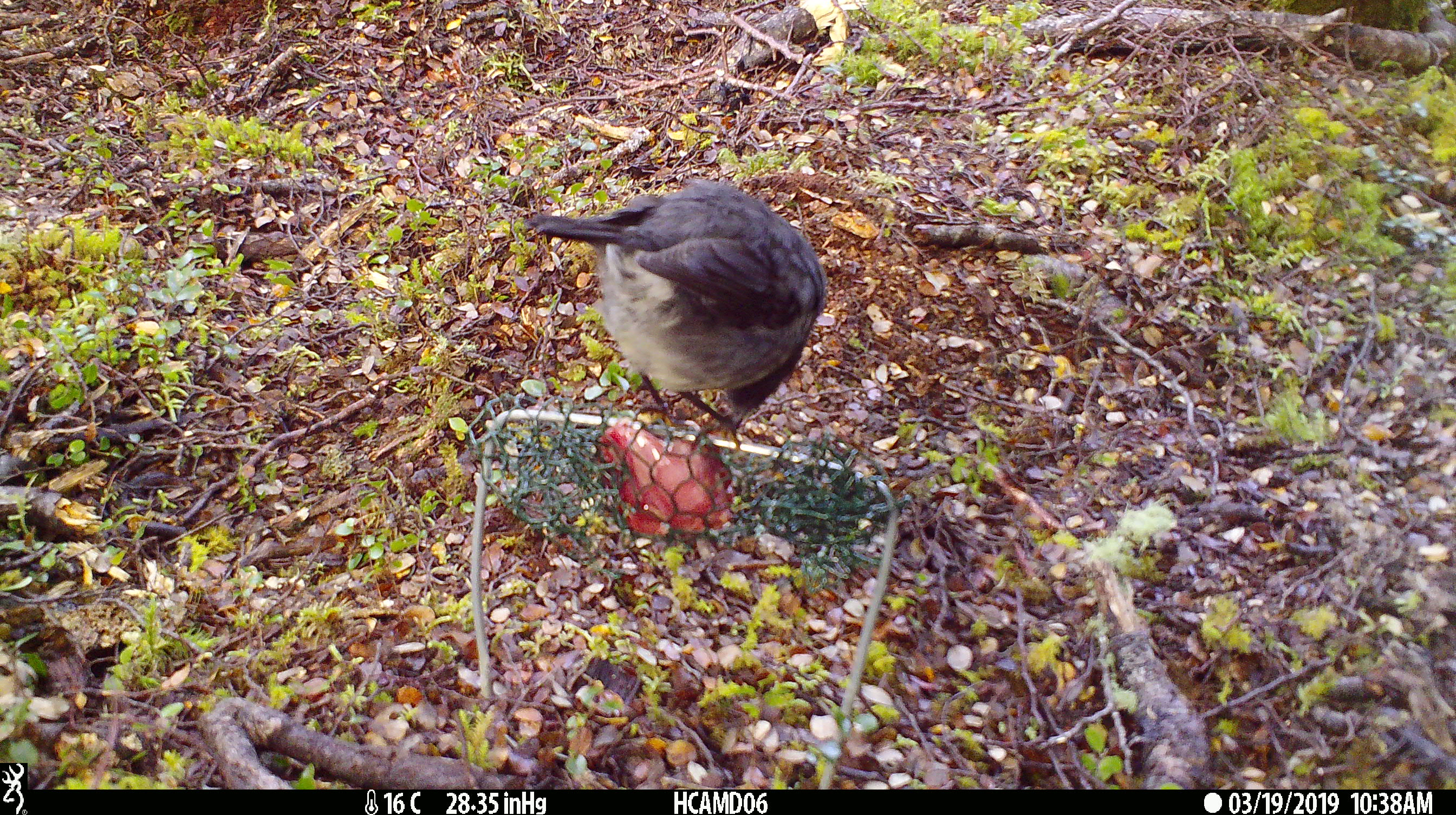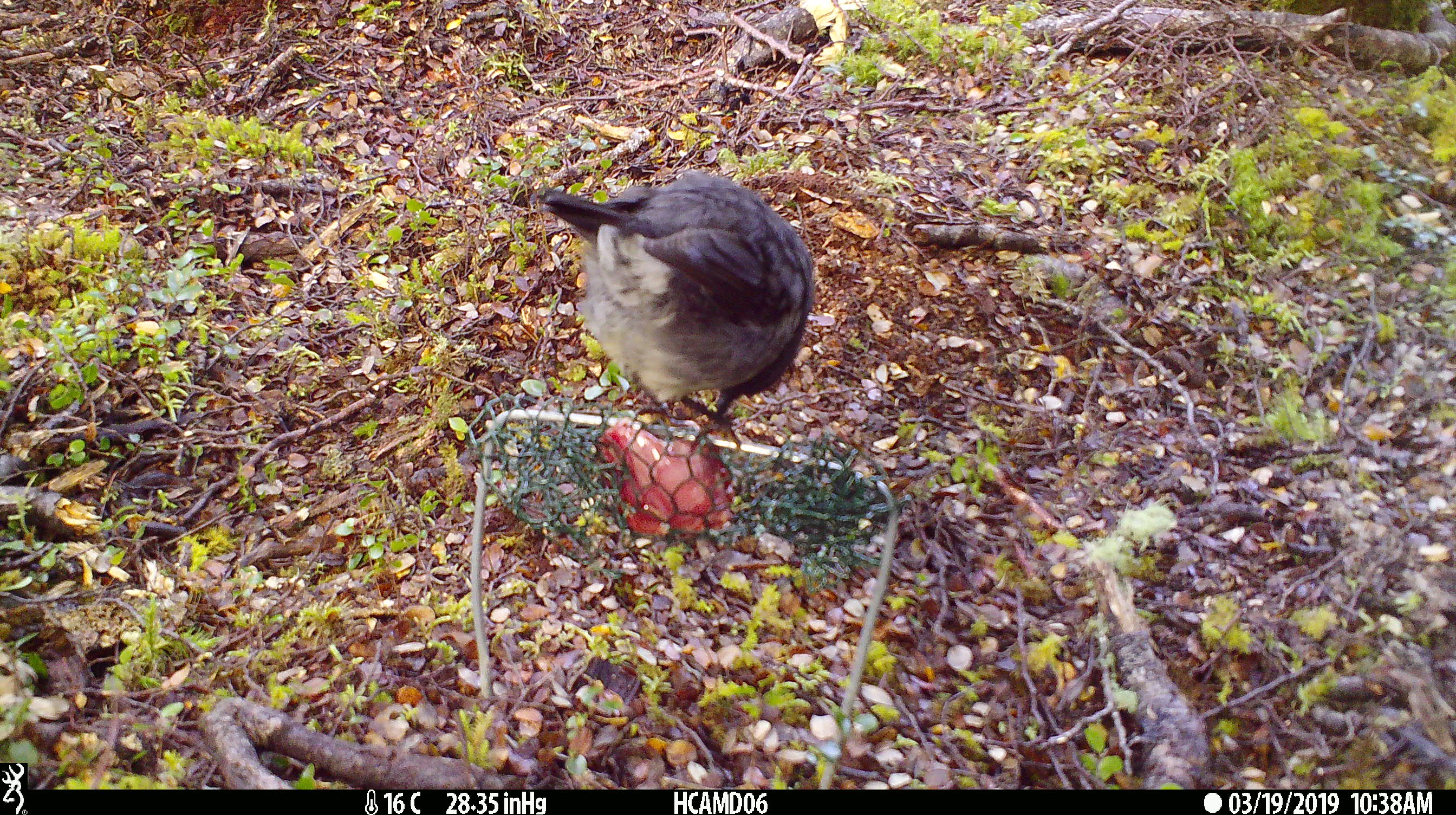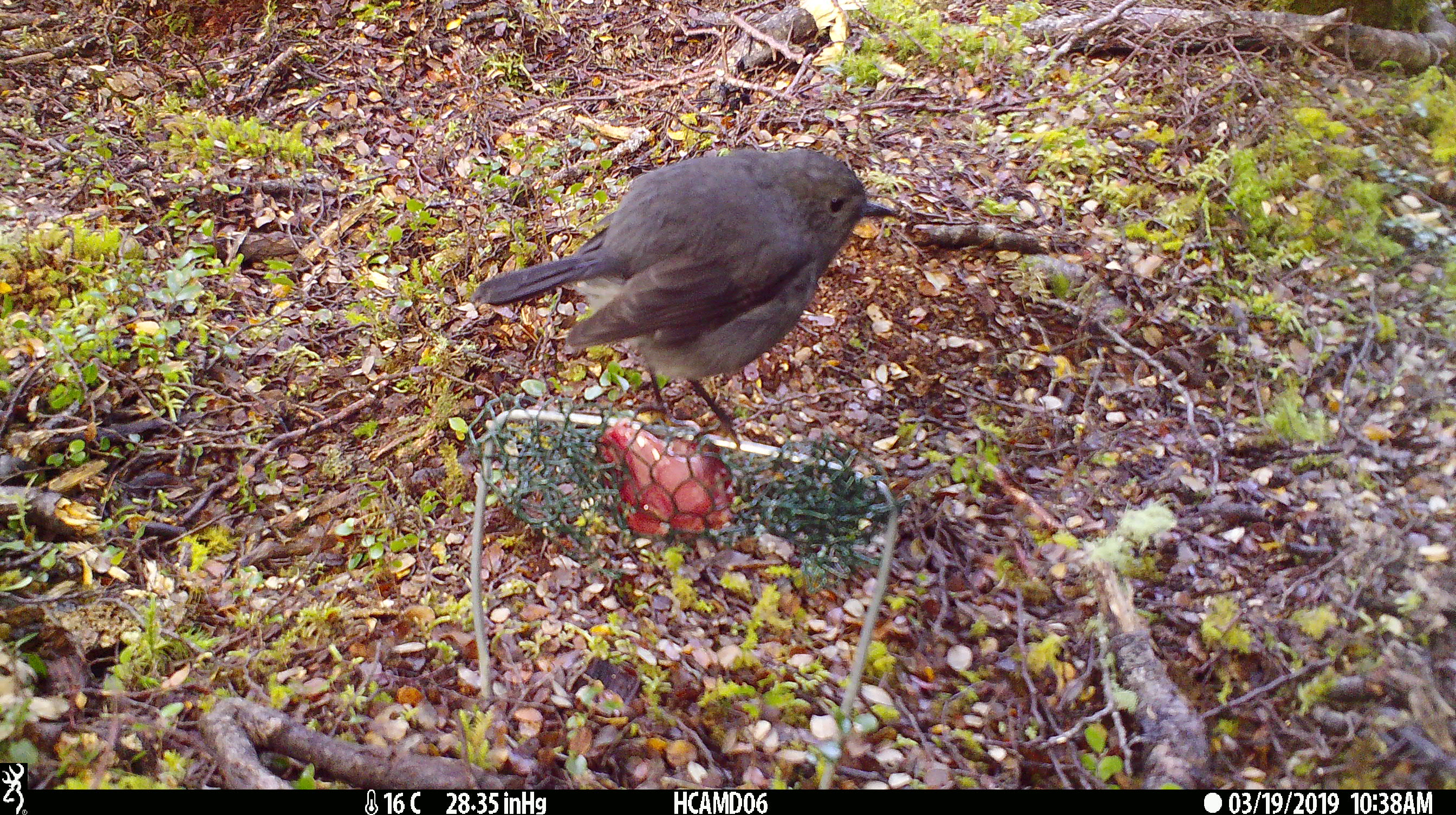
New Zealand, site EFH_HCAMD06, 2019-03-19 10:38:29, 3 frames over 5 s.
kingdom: Animalia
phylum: Chordata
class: Aves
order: Passeriformes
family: Petroicidae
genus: Petroica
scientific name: Petroica australis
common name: new zealand robin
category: robin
Robin (new zealand robin) (Petroica australis).